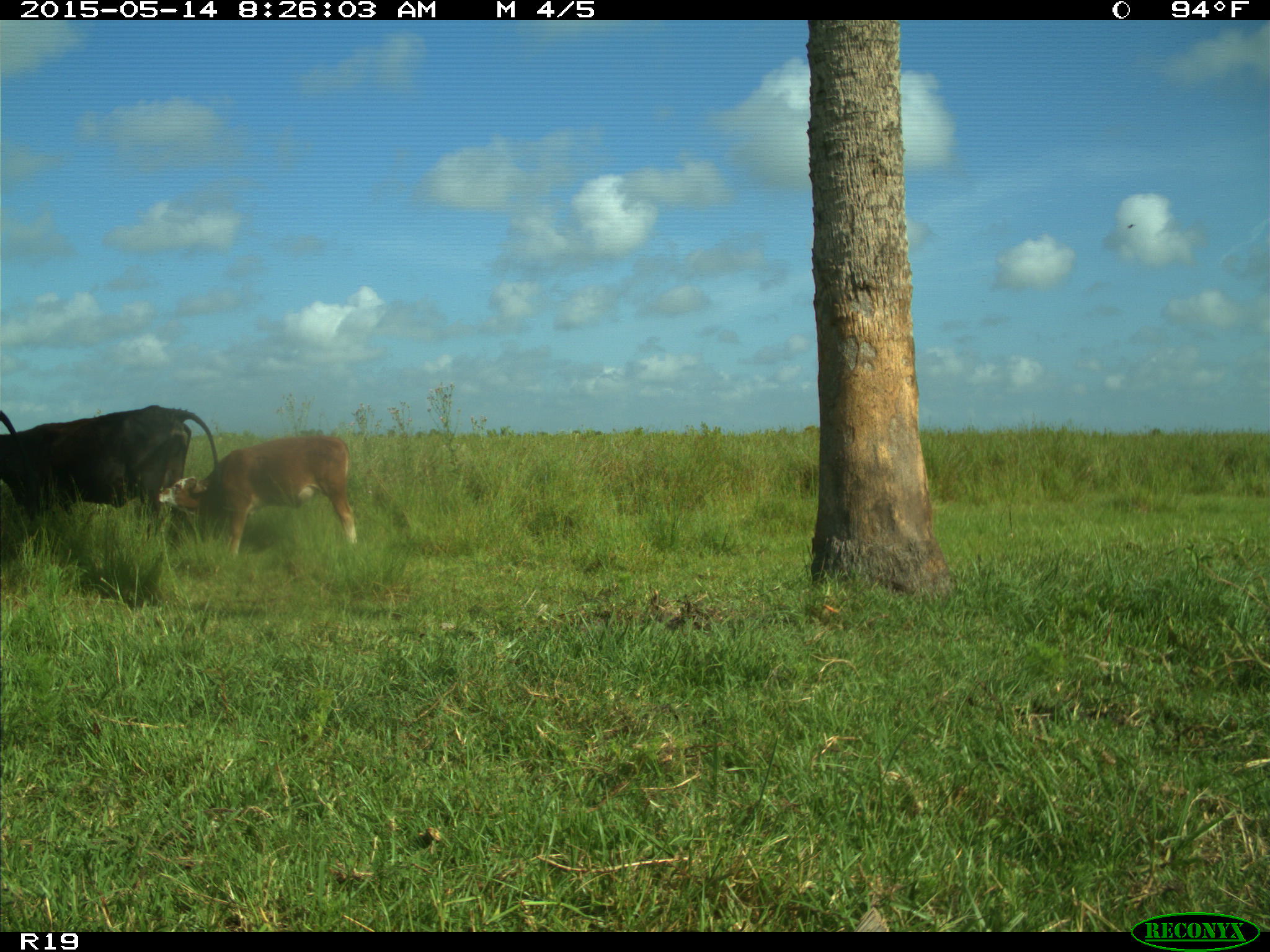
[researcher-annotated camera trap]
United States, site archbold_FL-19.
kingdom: Animalia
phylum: Chordata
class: Mammalia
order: Artiodactyla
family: Bovidae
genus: Bos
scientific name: Bos taurus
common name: domestic cow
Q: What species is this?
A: Bos taurus (domestic cow).